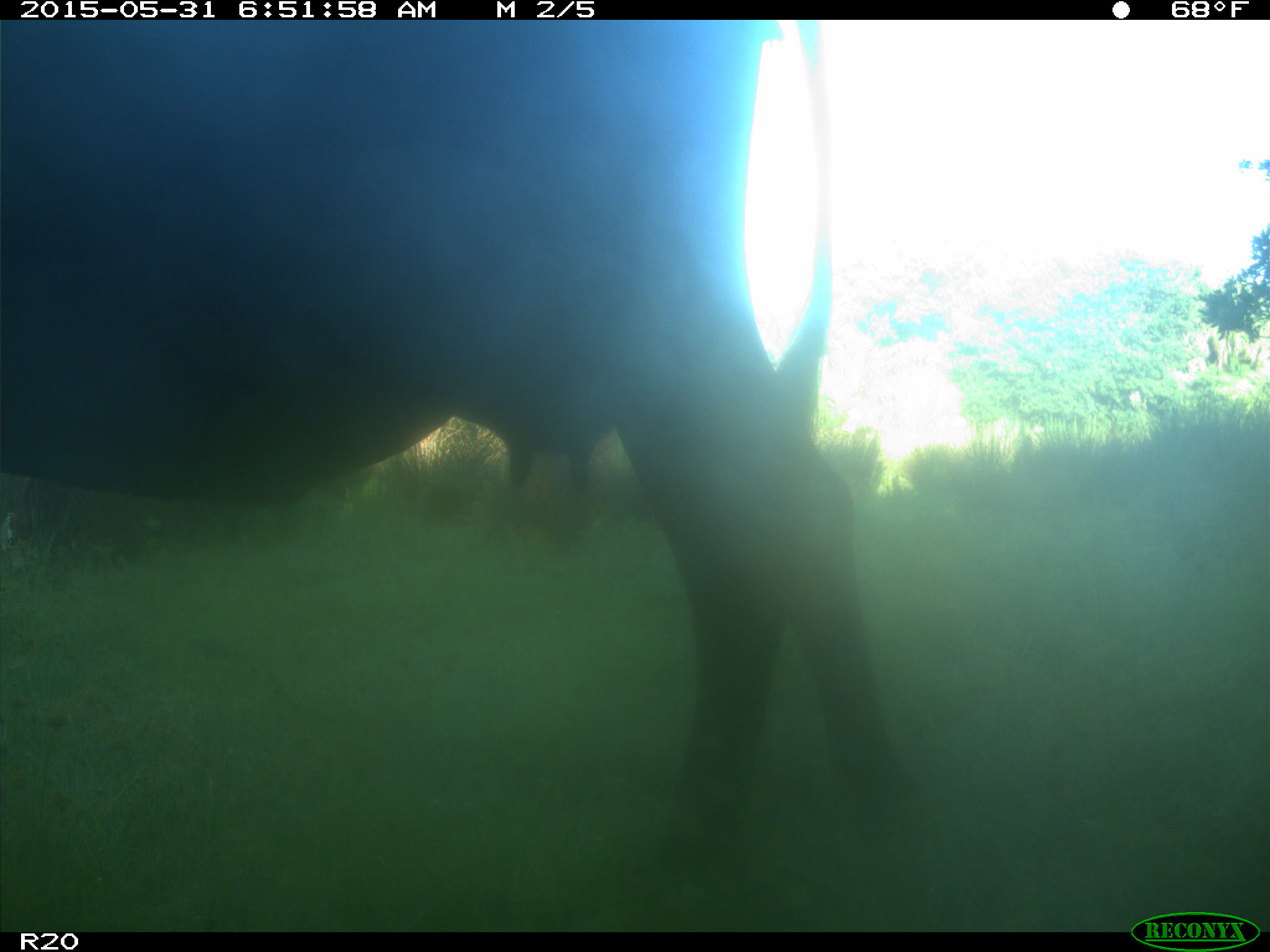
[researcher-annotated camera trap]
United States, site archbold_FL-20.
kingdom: Animalia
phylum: Chordata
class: Mammalia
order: Artiodactyla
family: Bovidae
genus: Bos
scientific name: Bos taurus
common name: domestic cow